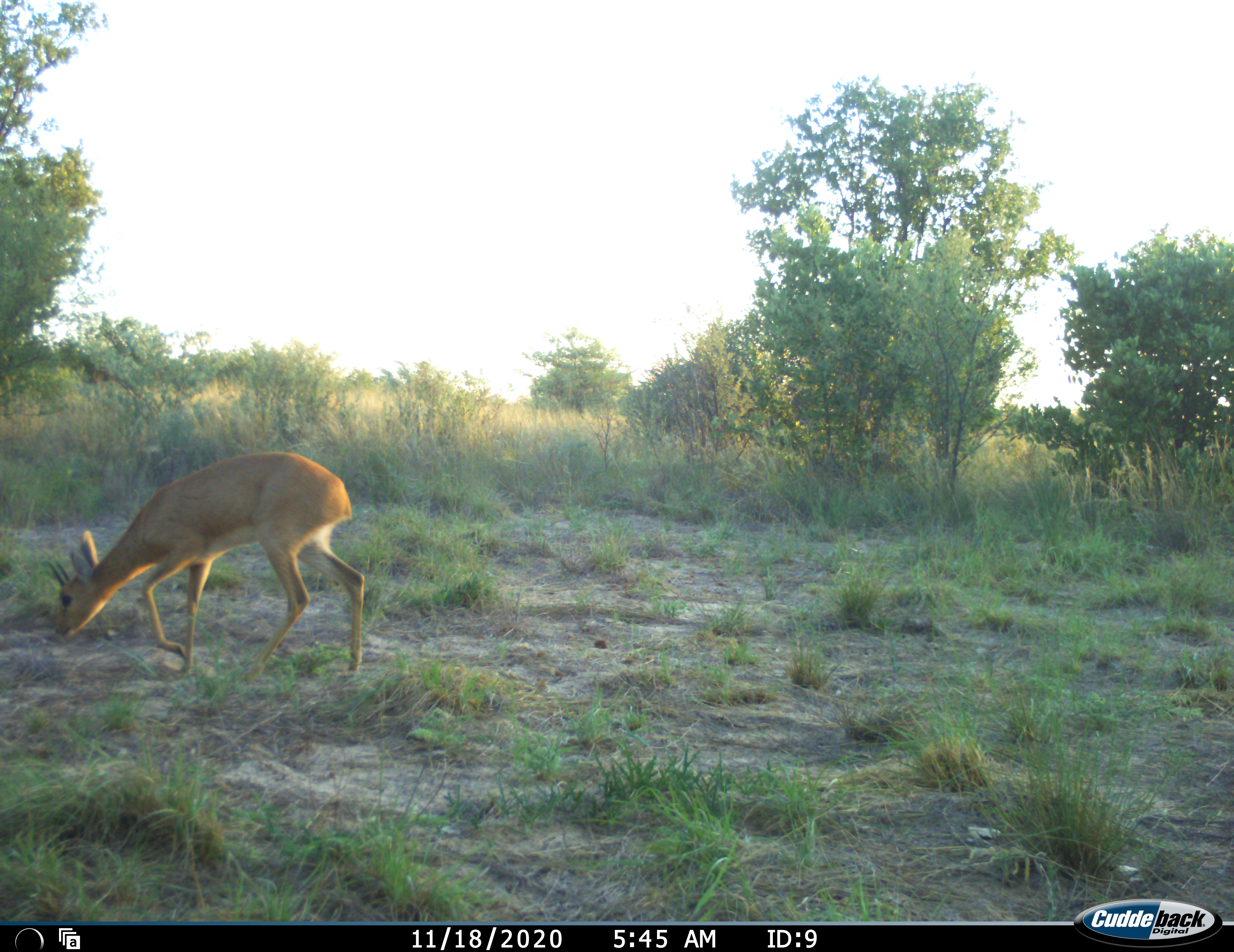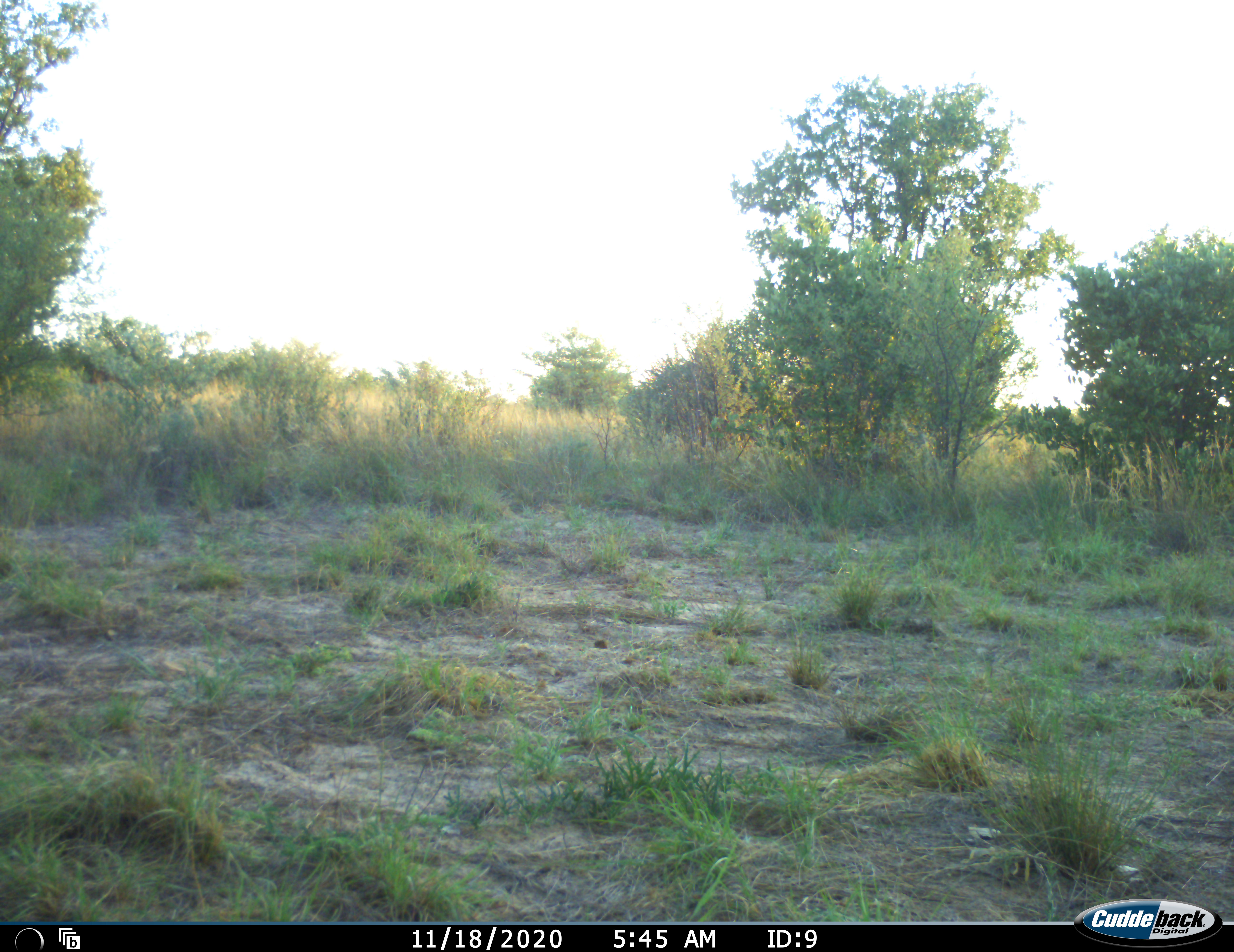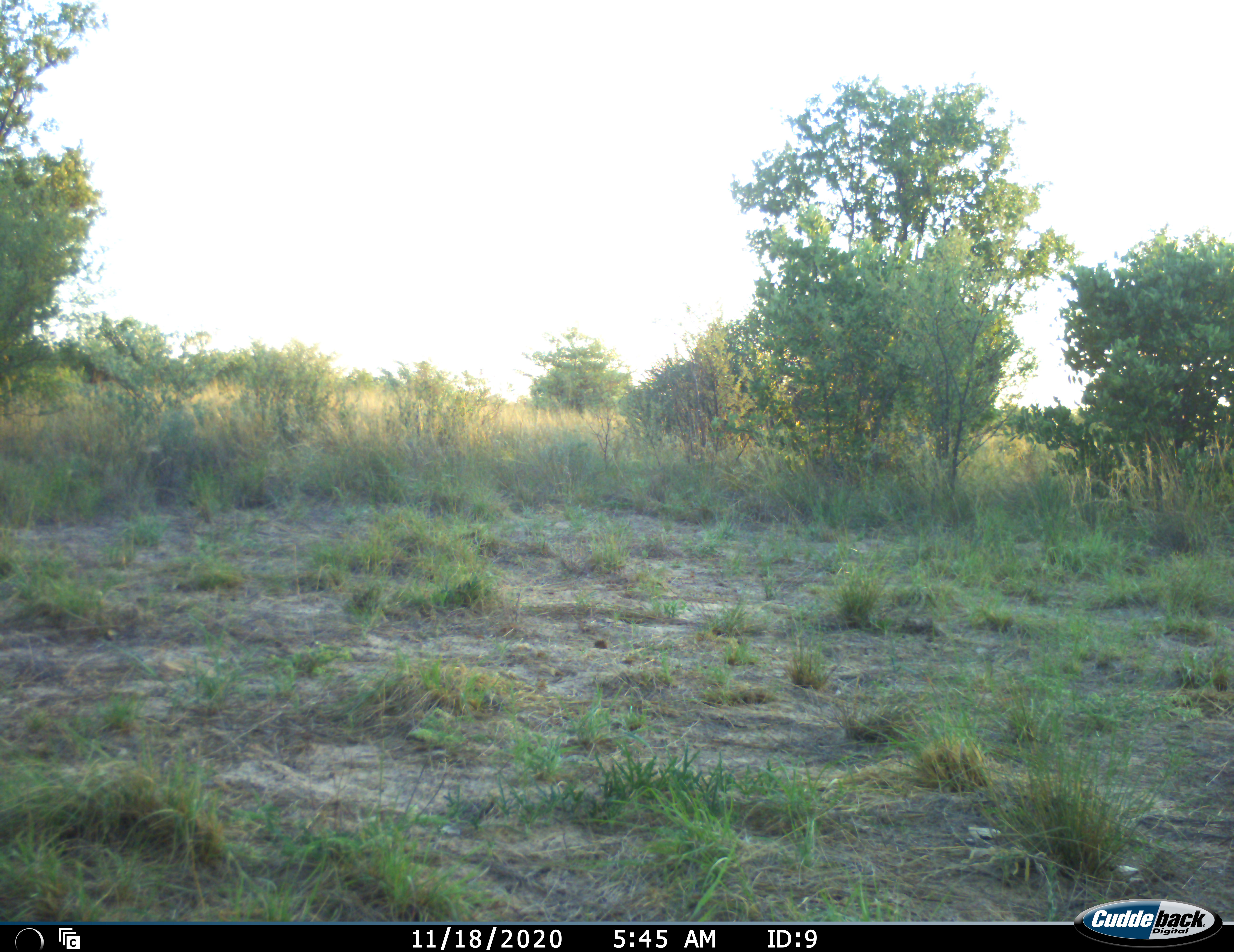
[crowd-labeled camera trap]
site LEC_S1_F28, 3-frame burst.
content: unidentified animal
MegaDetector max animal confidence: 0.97